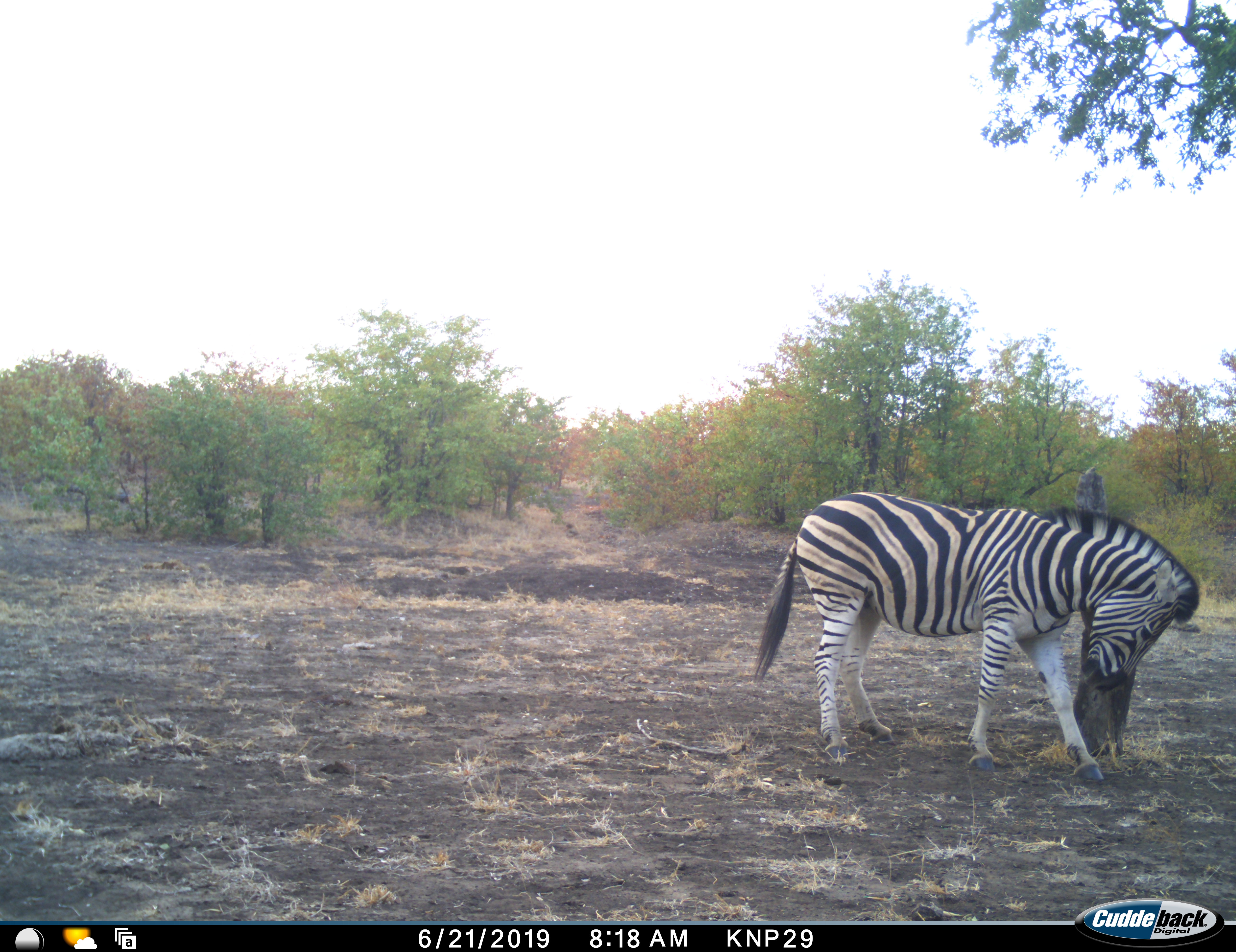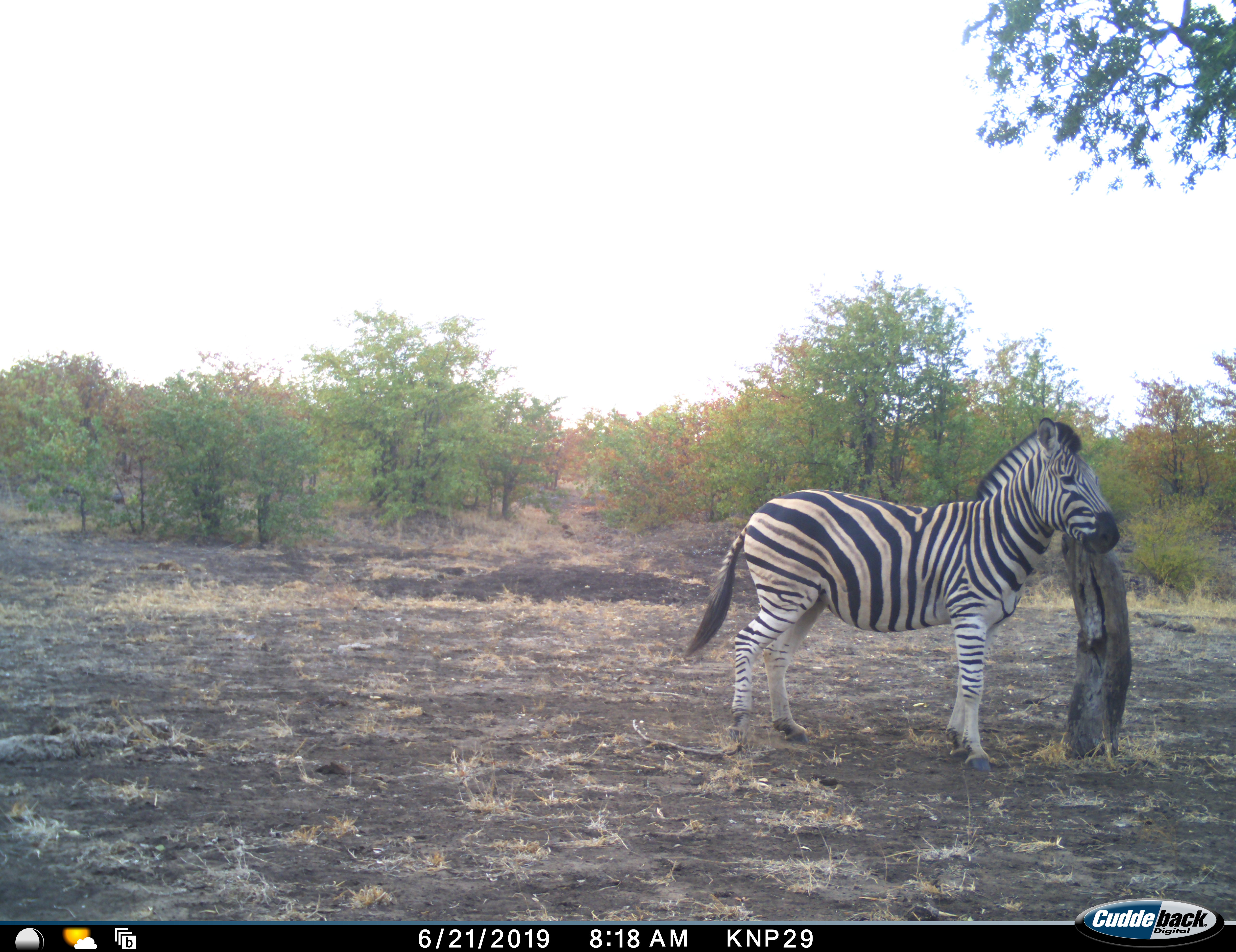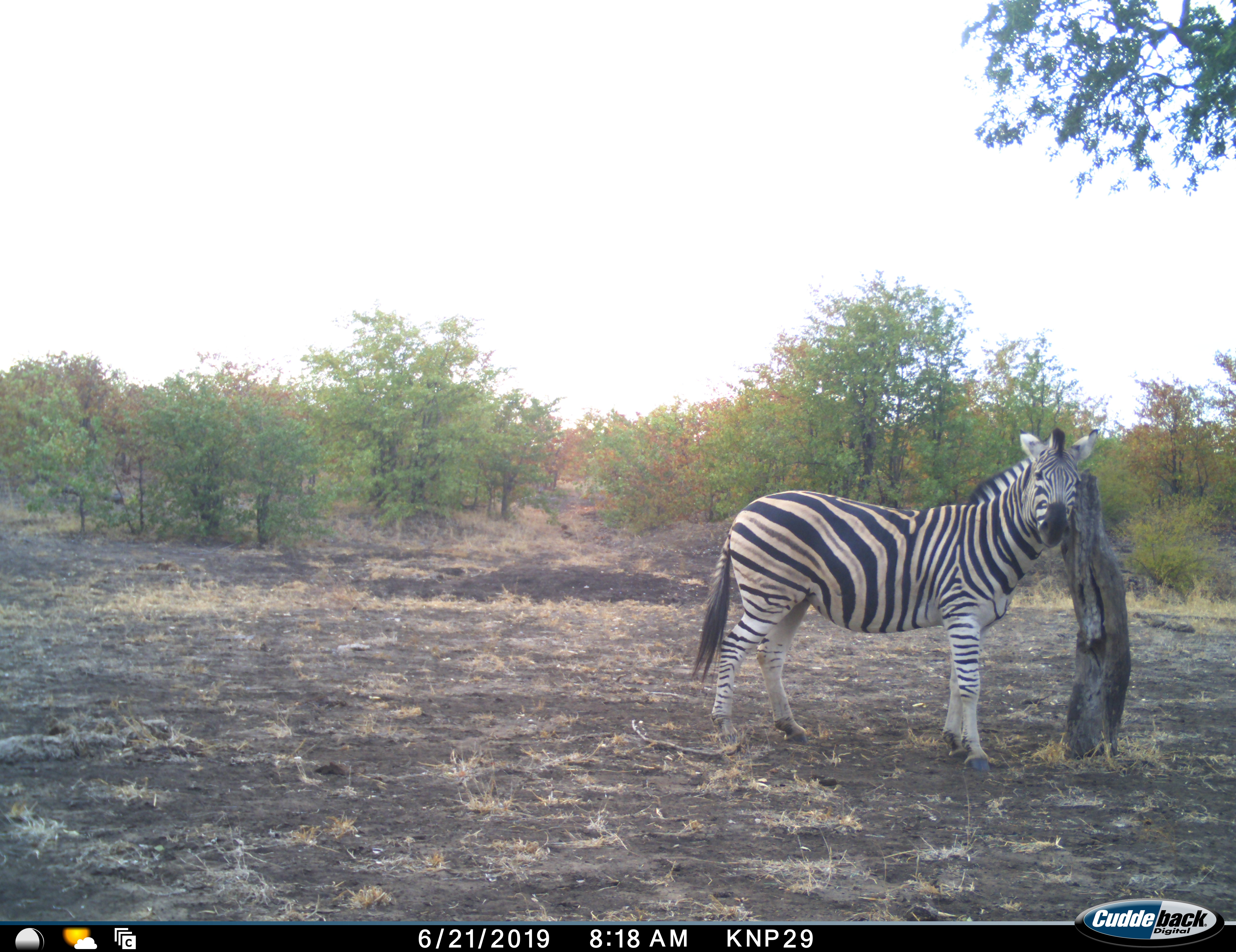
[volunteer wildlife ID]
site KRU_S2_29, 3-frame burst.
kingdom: Animalia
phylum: Chordata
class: Mammalia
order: Perissodactyla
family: Equidae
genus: Equus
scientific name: Equus quagga burchellii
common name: burchell's zebra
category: zebraburchells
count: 1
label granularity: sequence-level